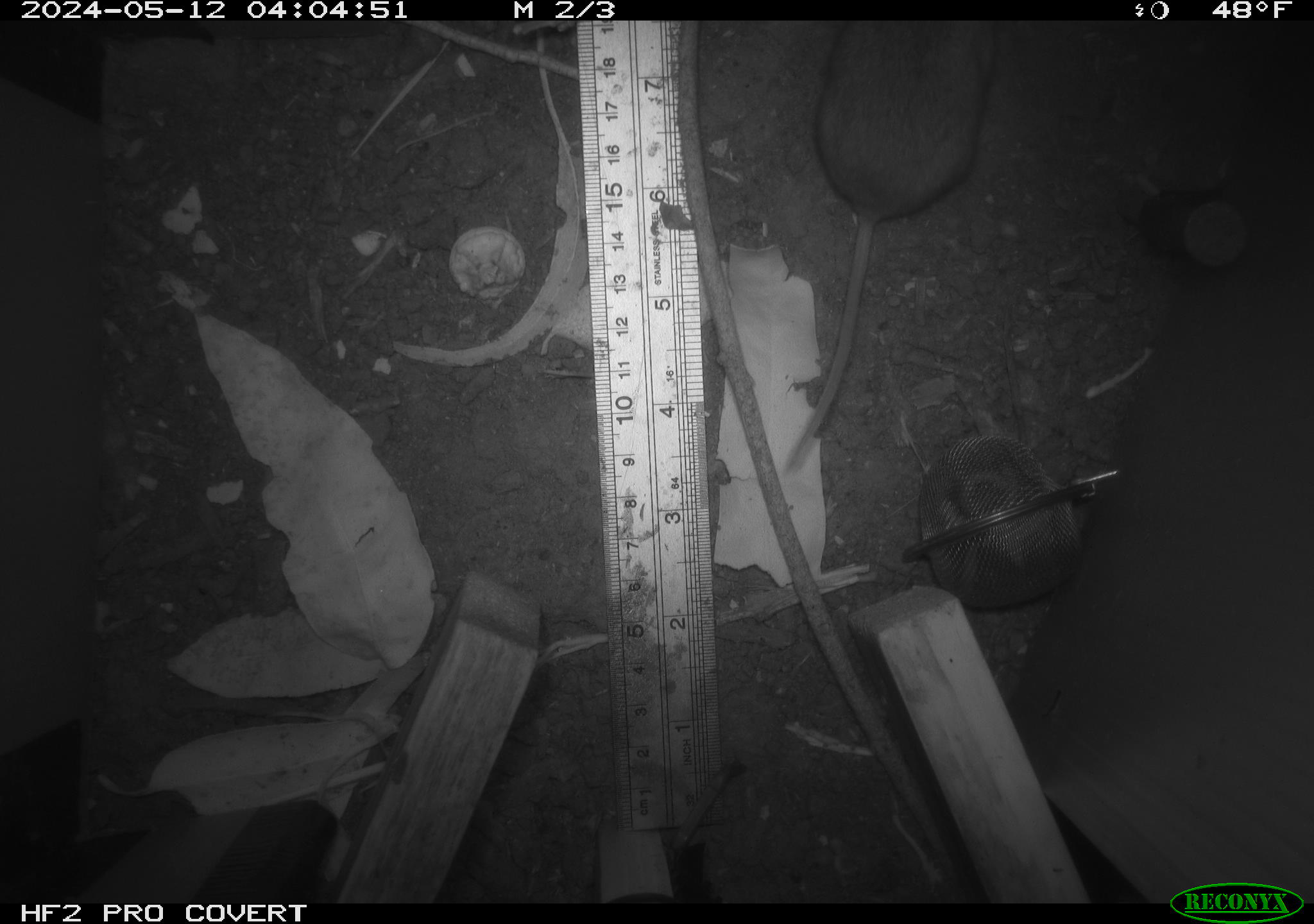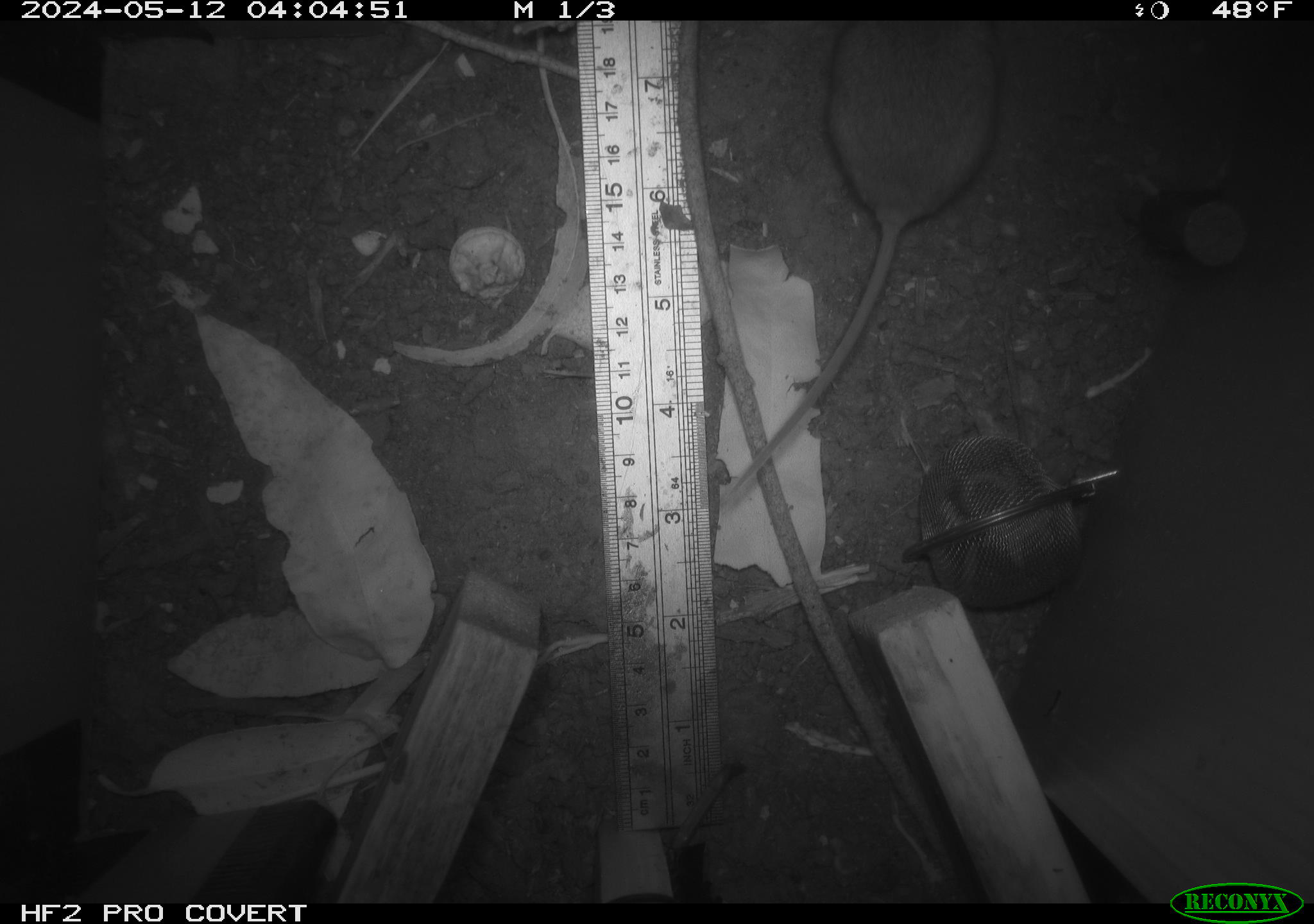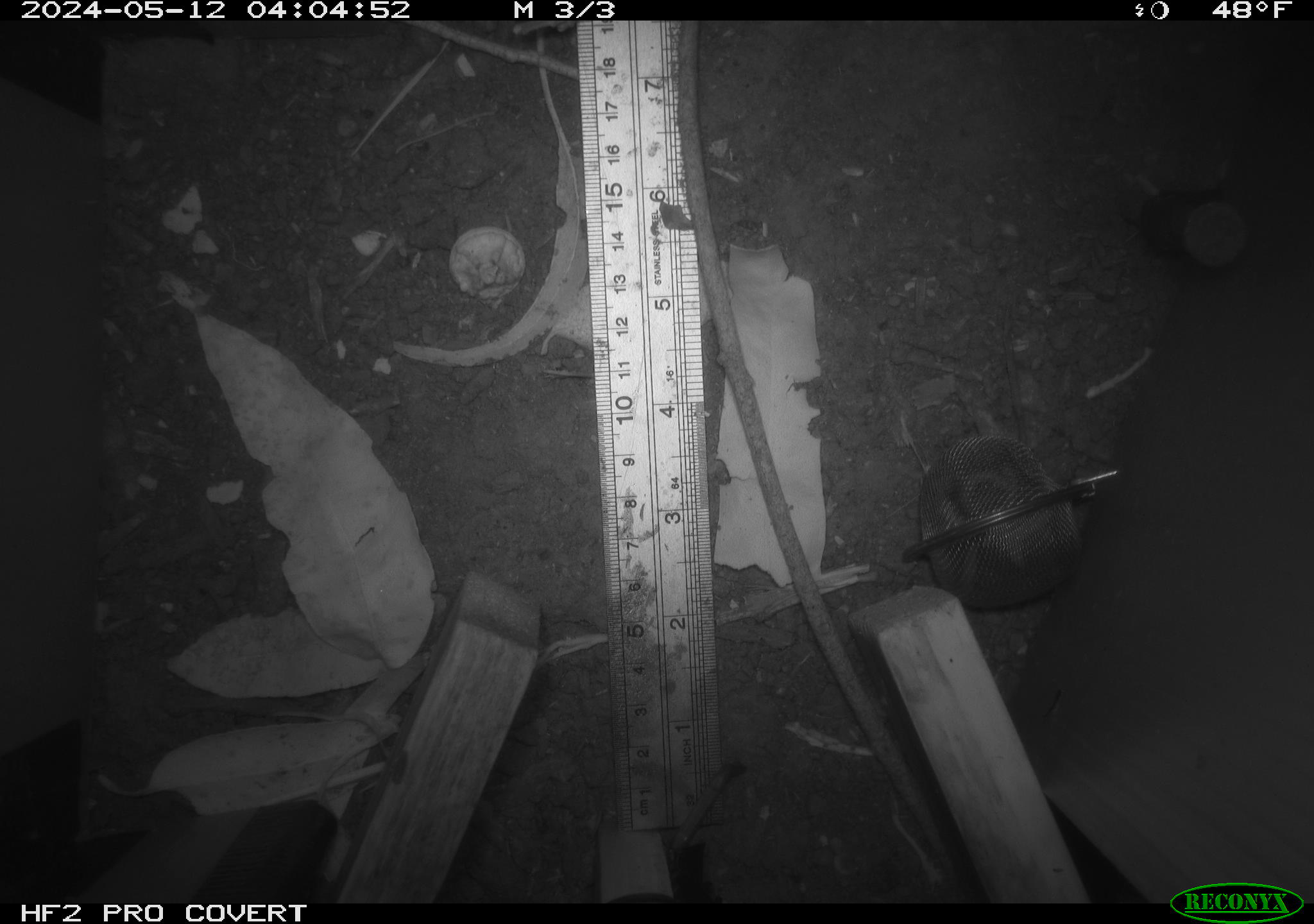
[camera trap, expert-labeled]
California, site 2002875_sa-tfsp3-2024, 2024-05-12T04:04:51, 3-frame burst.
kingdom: Animalia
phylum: Chordata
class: Mammalia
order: Rodentia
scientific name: Rodentia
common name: mouse species